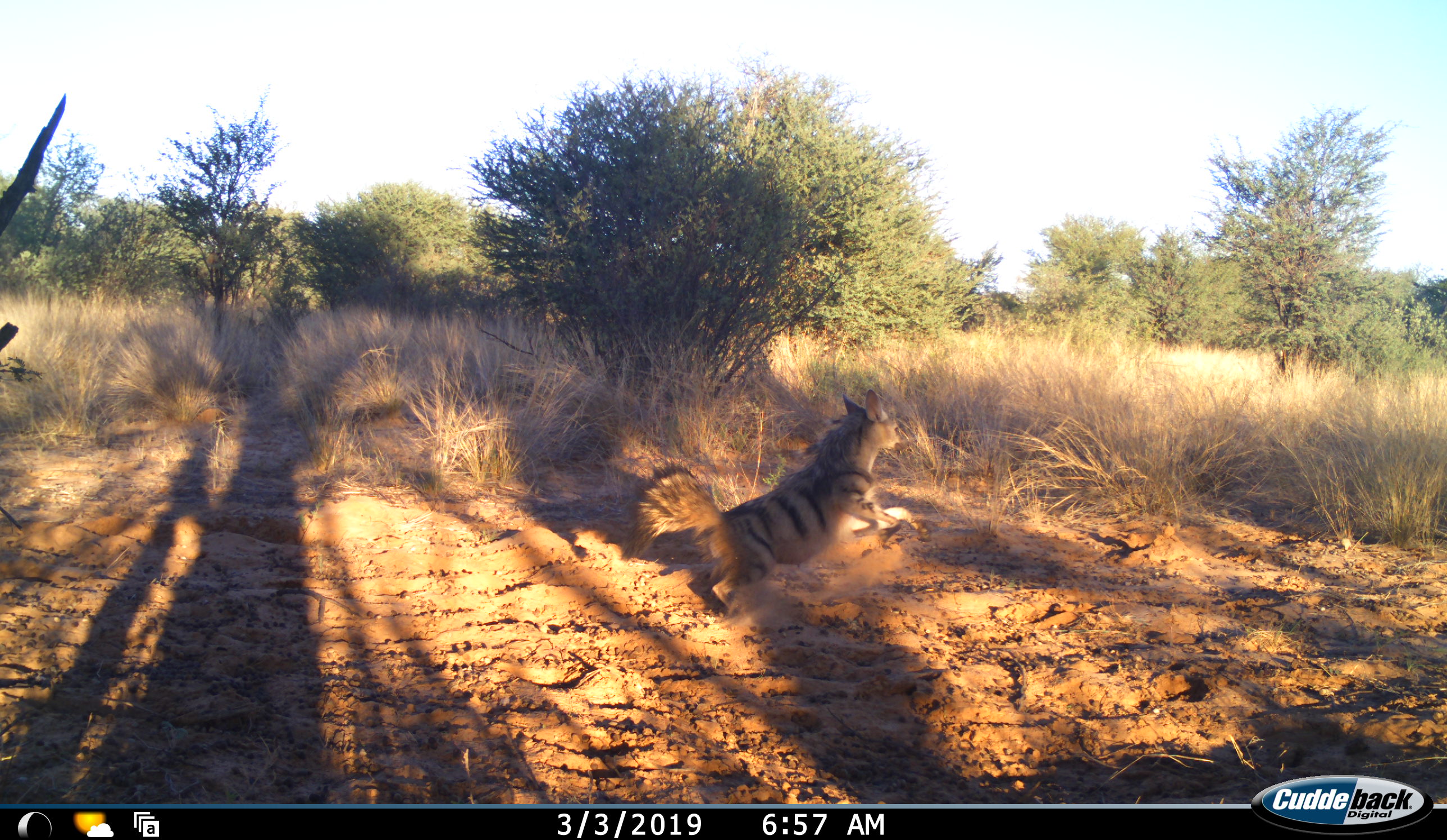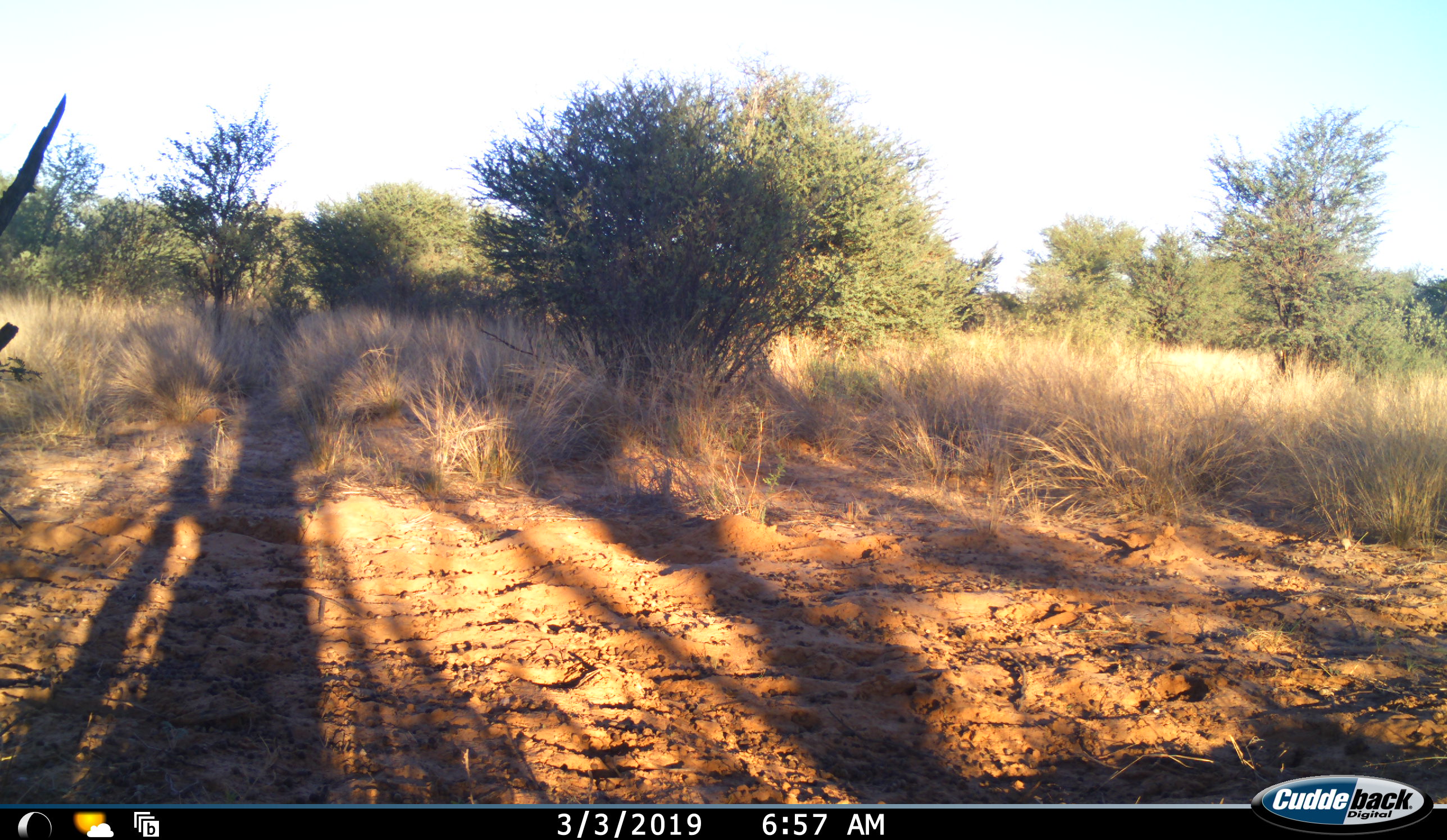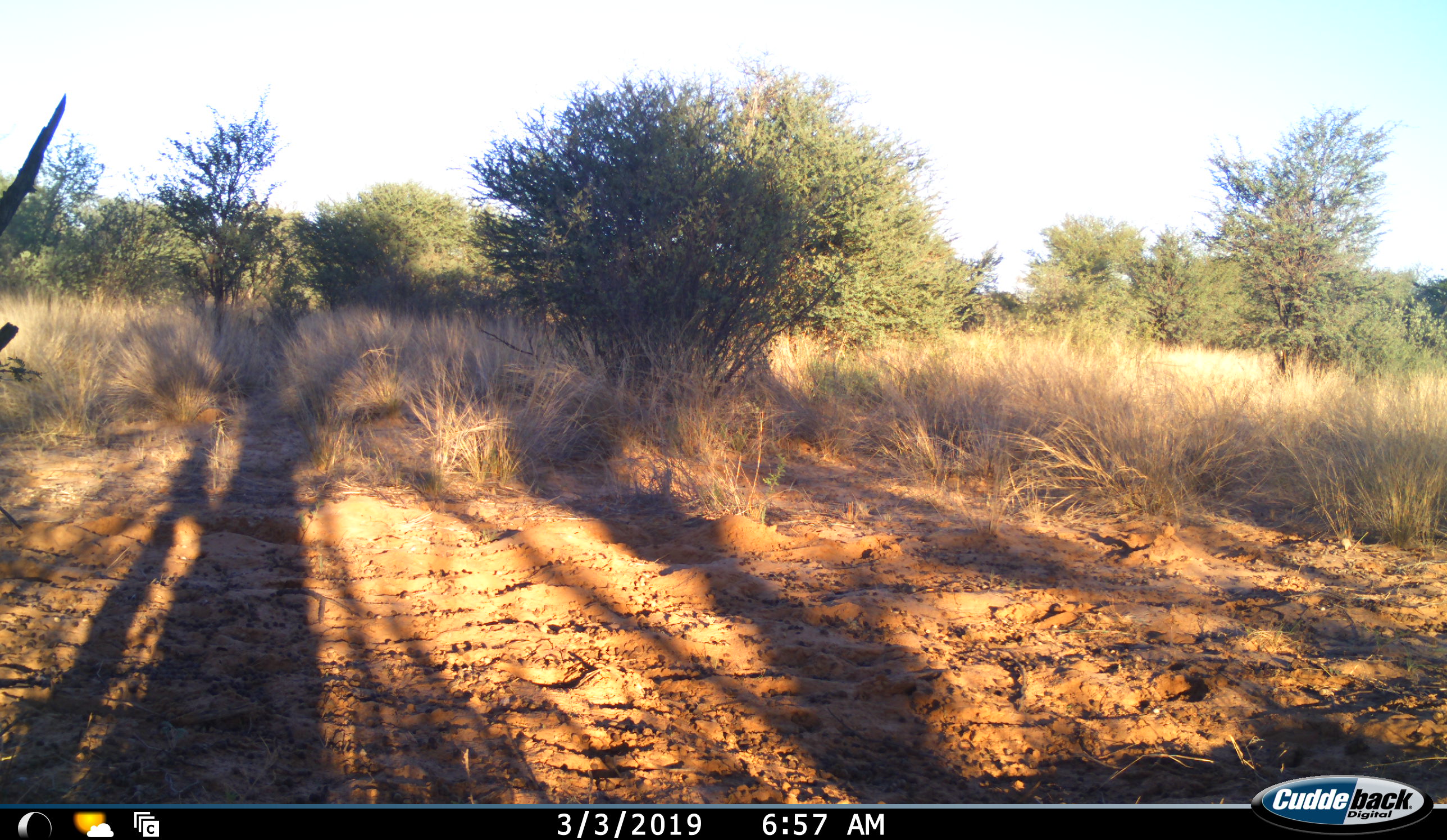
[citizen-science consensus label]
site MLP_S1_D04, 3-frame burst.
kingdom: Animalia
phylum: Chordata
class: Mammalia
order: Carnivora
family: Hyaenidae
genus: Proteles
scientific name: Proteles cristatus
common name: aardwolf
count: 1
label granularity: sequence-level